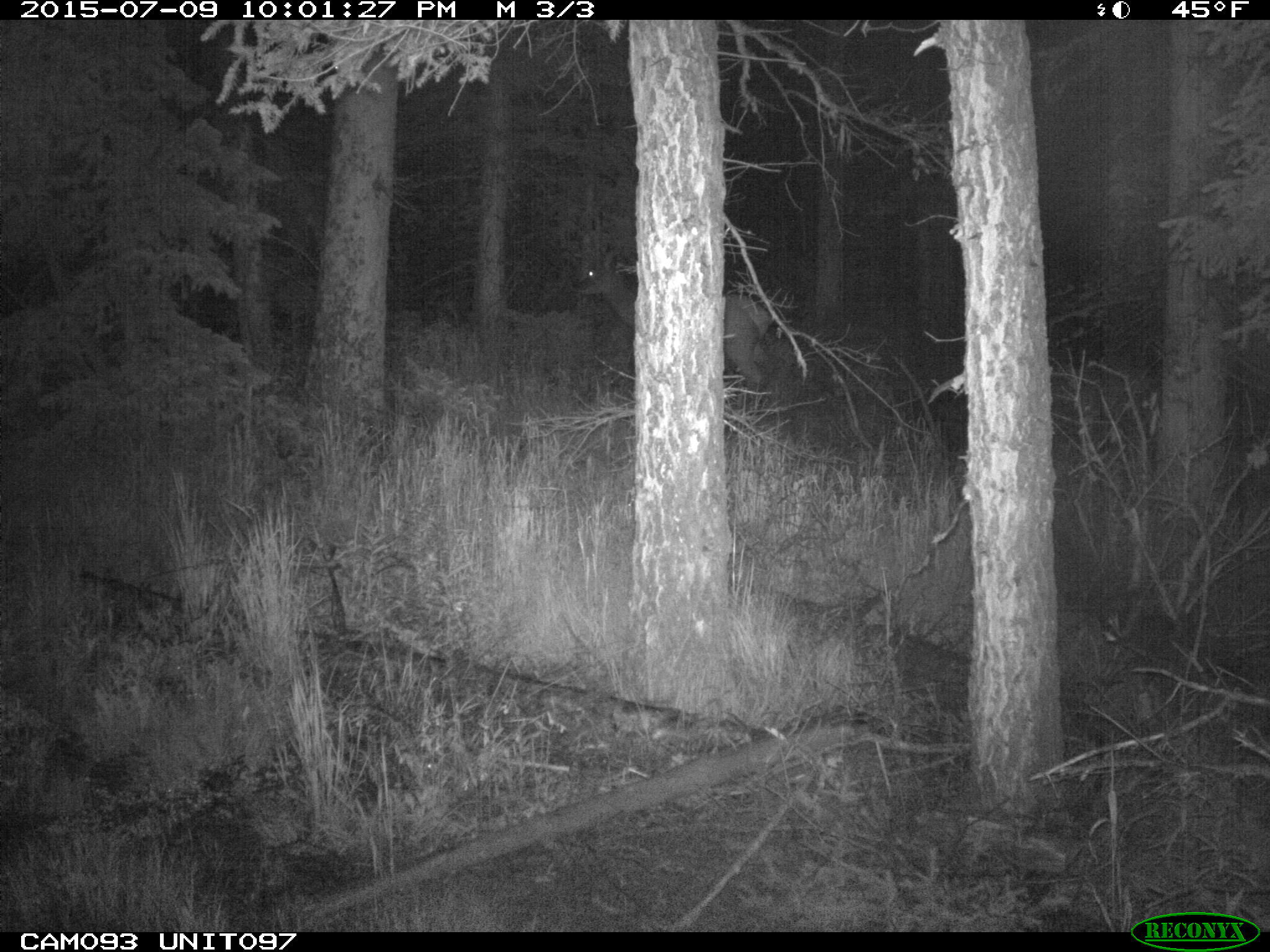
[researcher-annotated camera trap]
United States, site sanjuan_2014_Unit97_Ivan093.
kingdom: Animalia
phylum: Chordata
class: Mammalia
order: Artiodactyla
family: Cervidae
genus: Cervus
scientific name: Cervus elaphus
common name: red deer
Cervus elaphus (red deer).